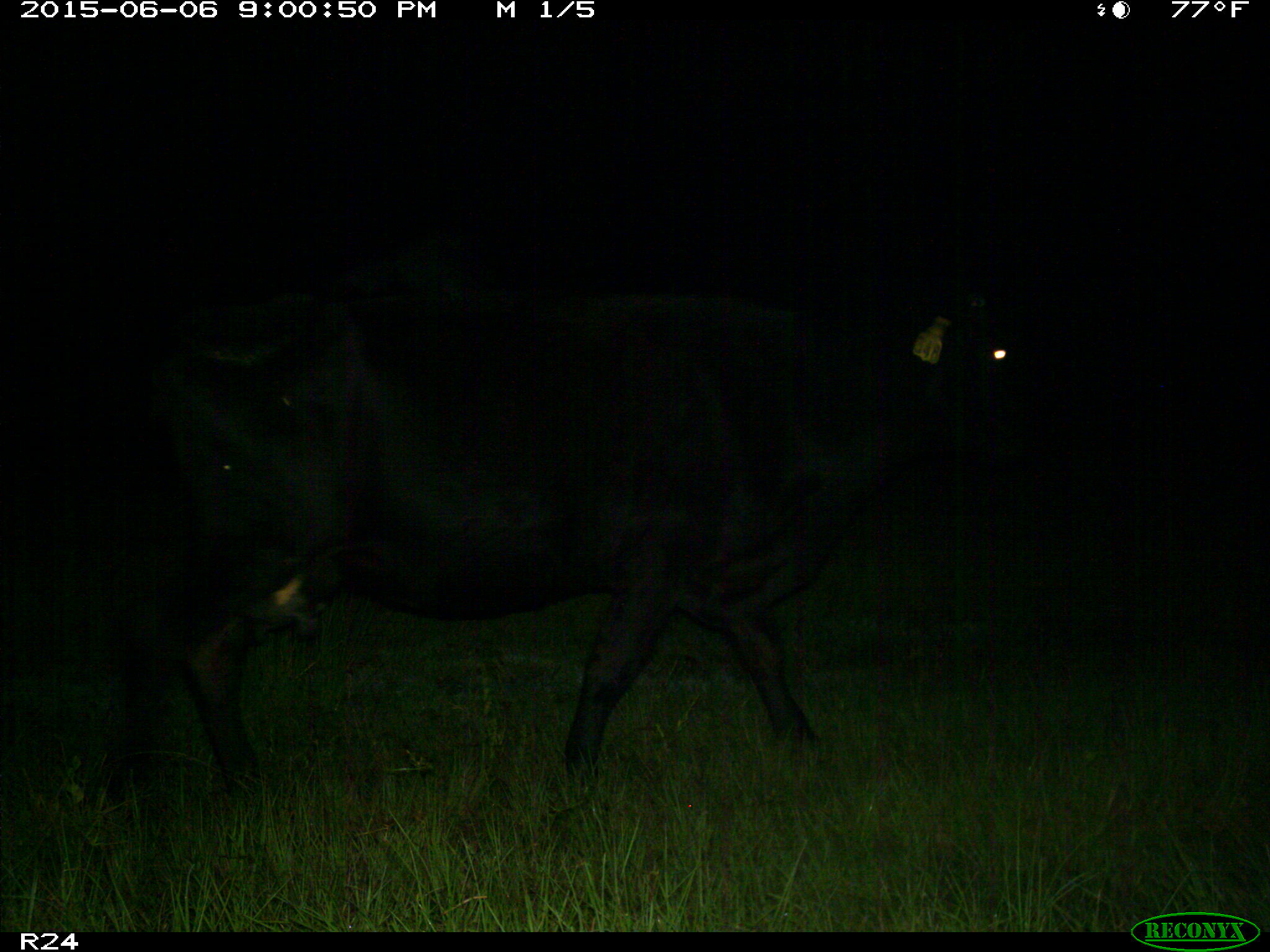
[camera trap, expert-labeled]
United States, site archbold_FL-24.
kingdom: Animalia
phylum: Chordata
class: Mammalia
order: Artiodactyla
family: Bovidae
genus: Bos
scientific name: Bos taurus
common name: domestic cow